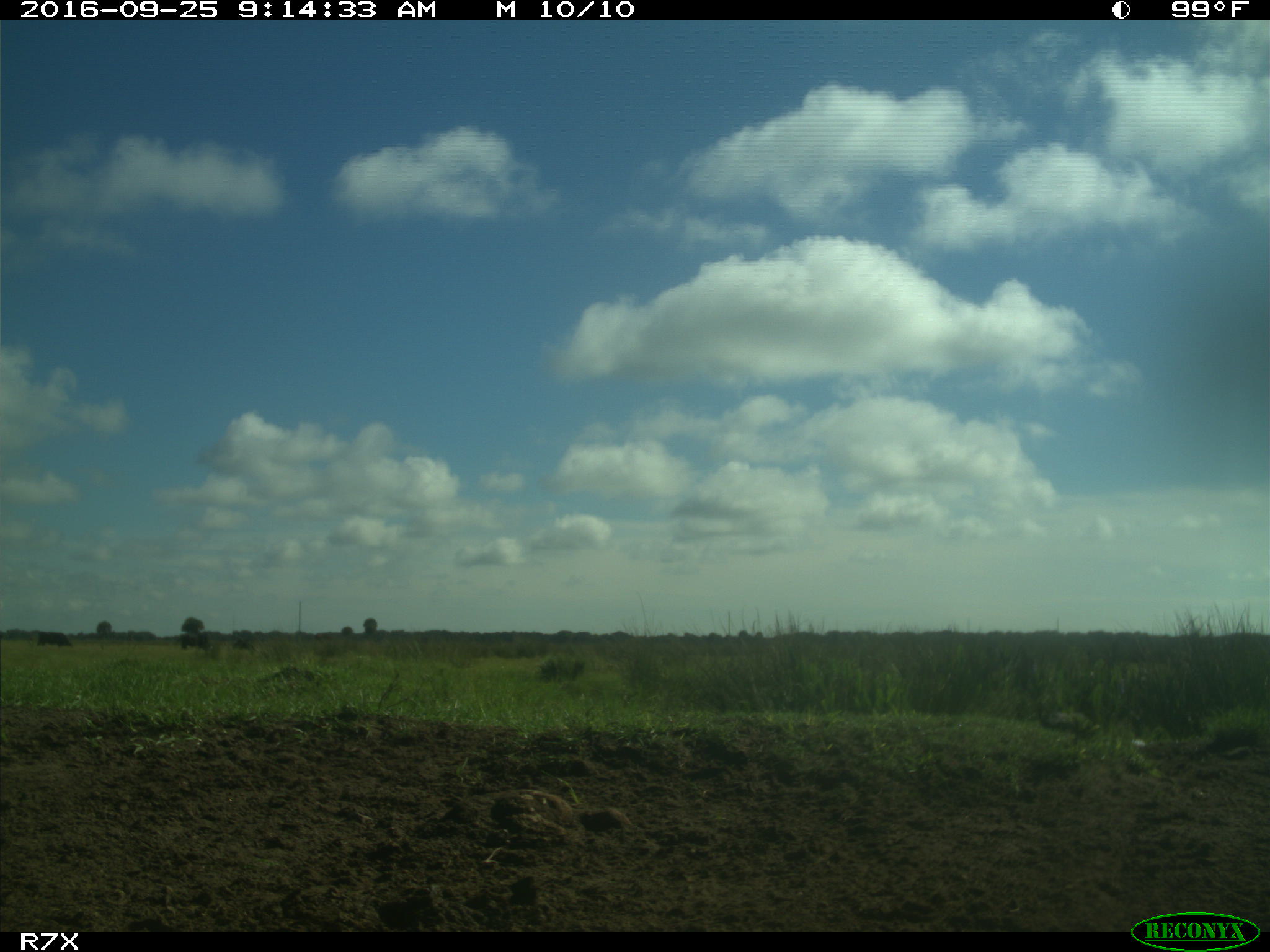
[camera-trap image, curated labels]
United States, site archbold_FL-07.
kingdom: Animalia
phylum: Chordata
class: Mammalia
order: Artiodactyla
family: Bovidae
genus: Bos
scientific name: Bos taurus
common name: domestic cow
Bos taurus (domestic cow).